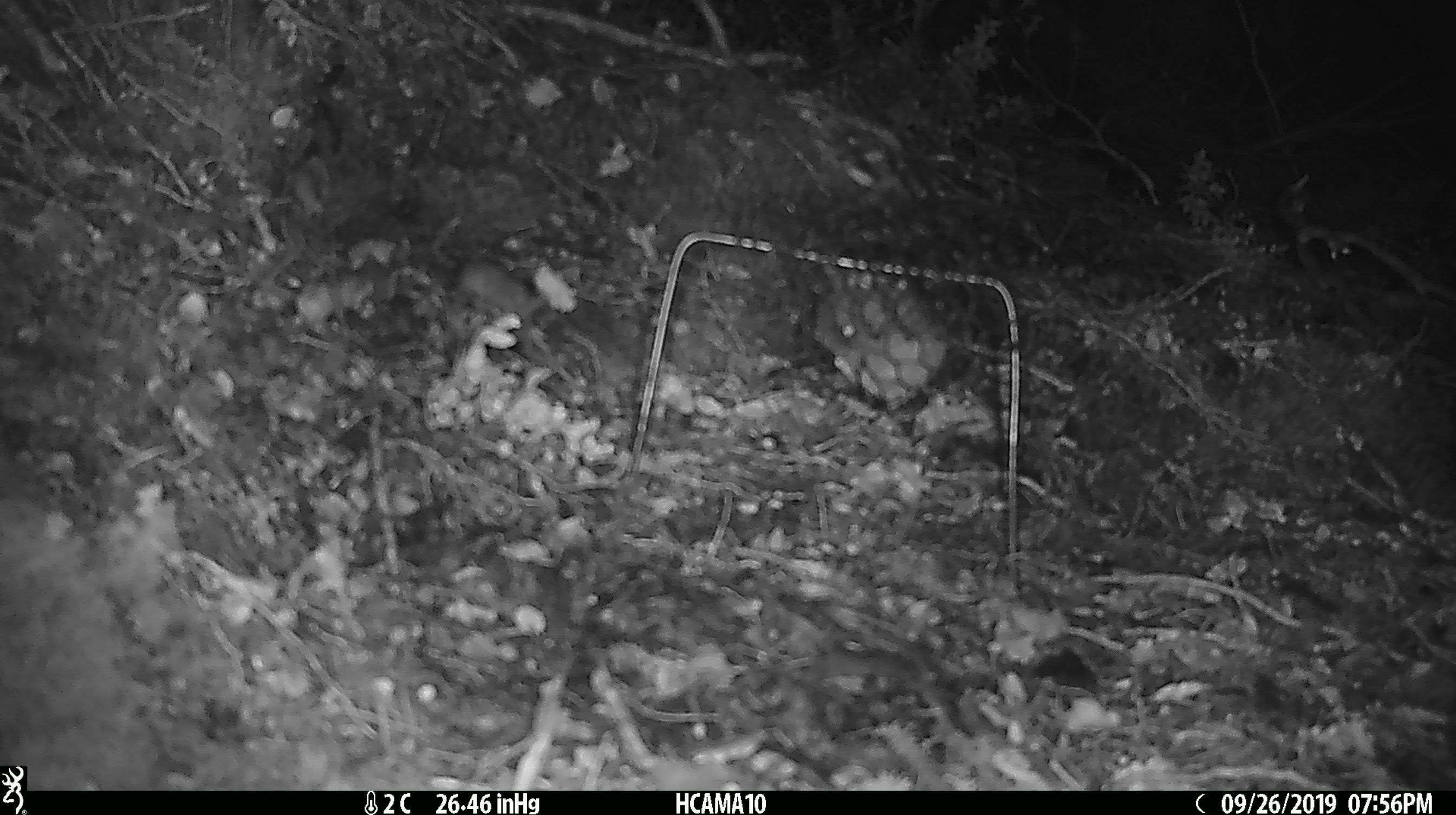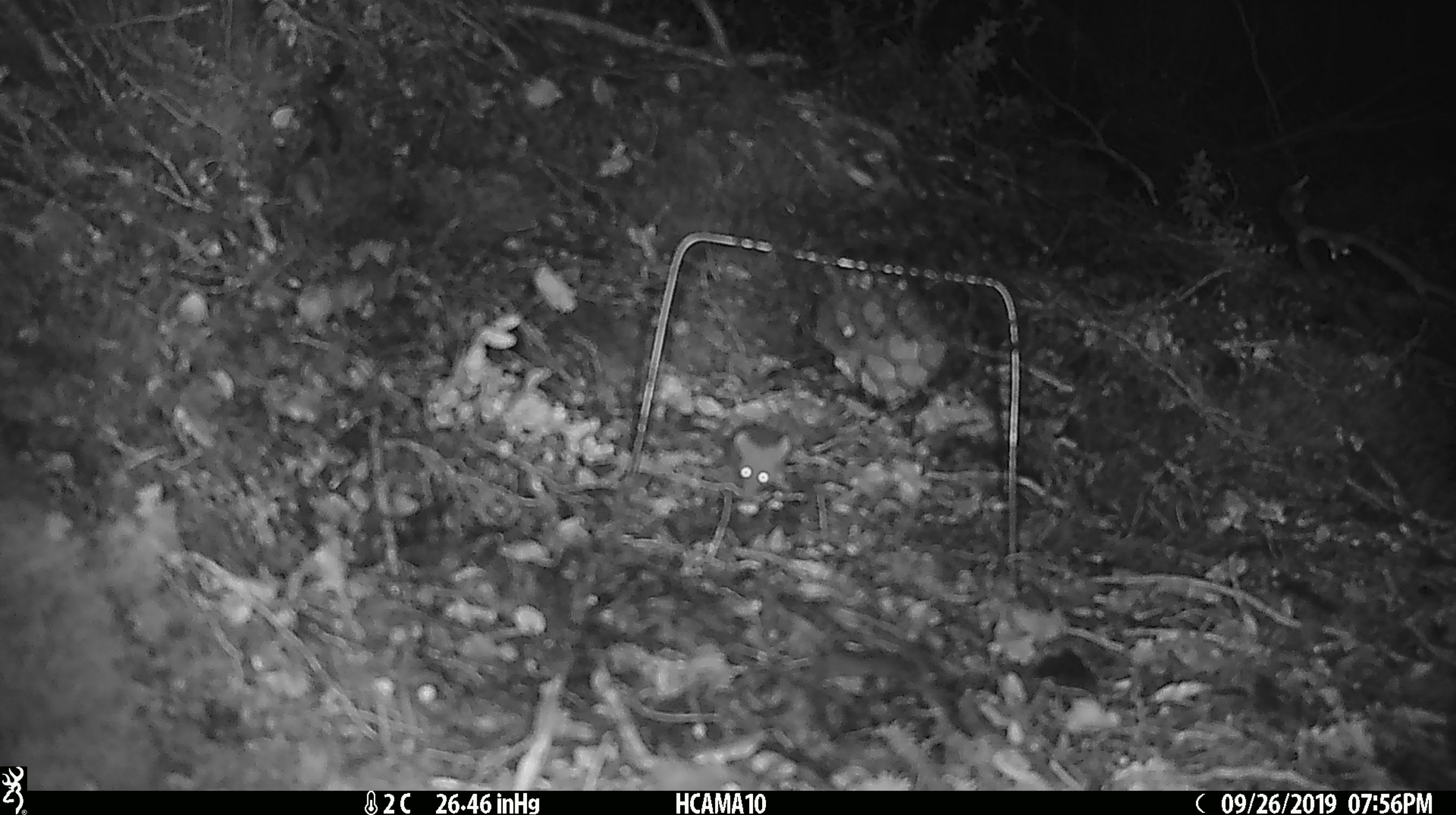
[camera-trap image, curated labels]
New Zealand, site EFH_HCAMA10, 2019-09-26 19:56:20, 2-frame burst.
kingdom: Animalia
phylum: Chordata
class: Mammalia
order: Rodentia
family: Muridae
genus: Mus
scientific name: Mus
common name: mouse